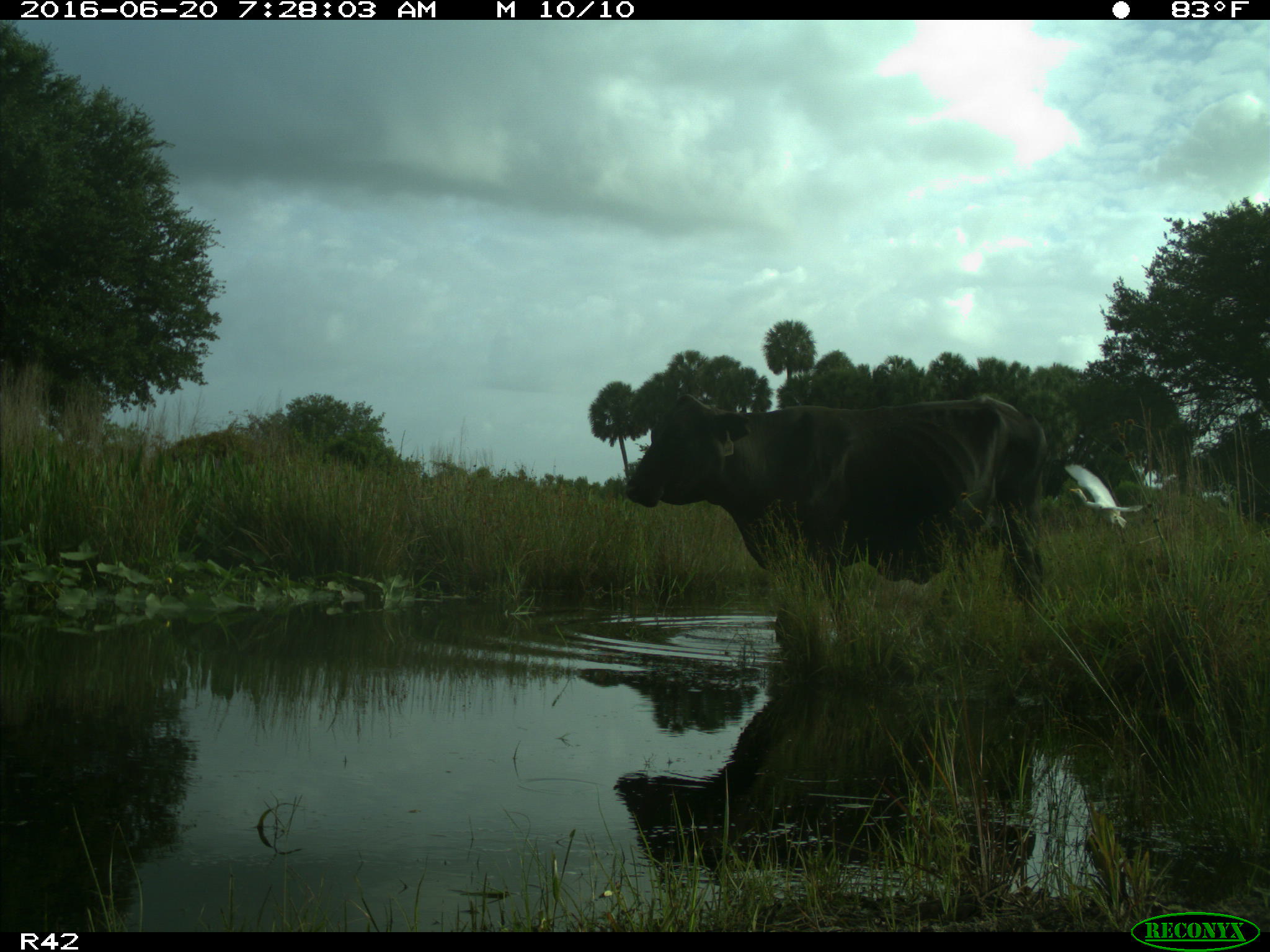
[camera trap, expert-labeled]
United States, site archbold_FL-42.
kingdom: Animalia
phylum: Chordata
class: Mammalia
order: Artiodactyla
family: Bovidae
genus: Bos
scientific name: Bos taurus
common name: domestic cow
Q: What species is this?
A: Bos taurus (domestic cow).